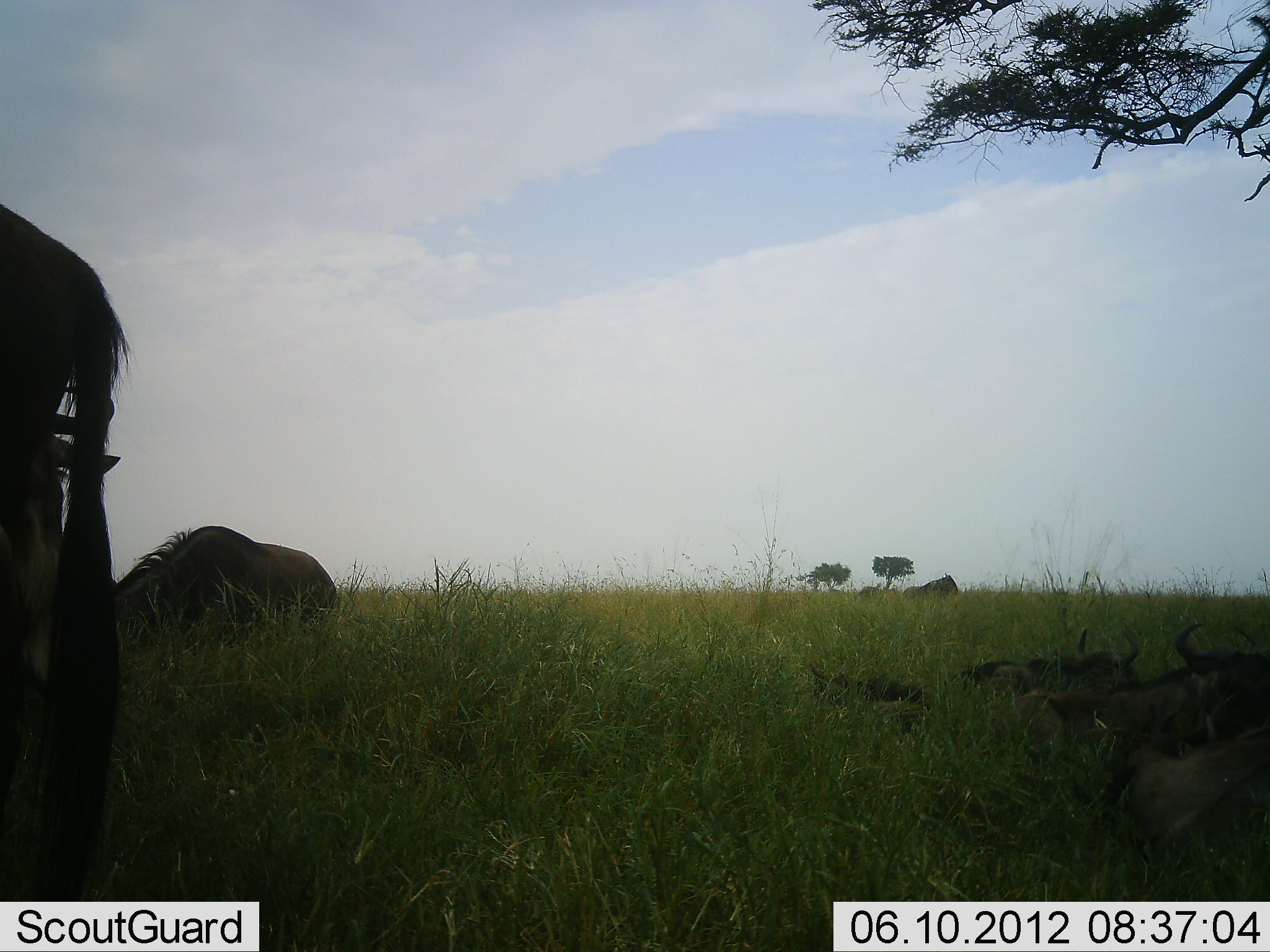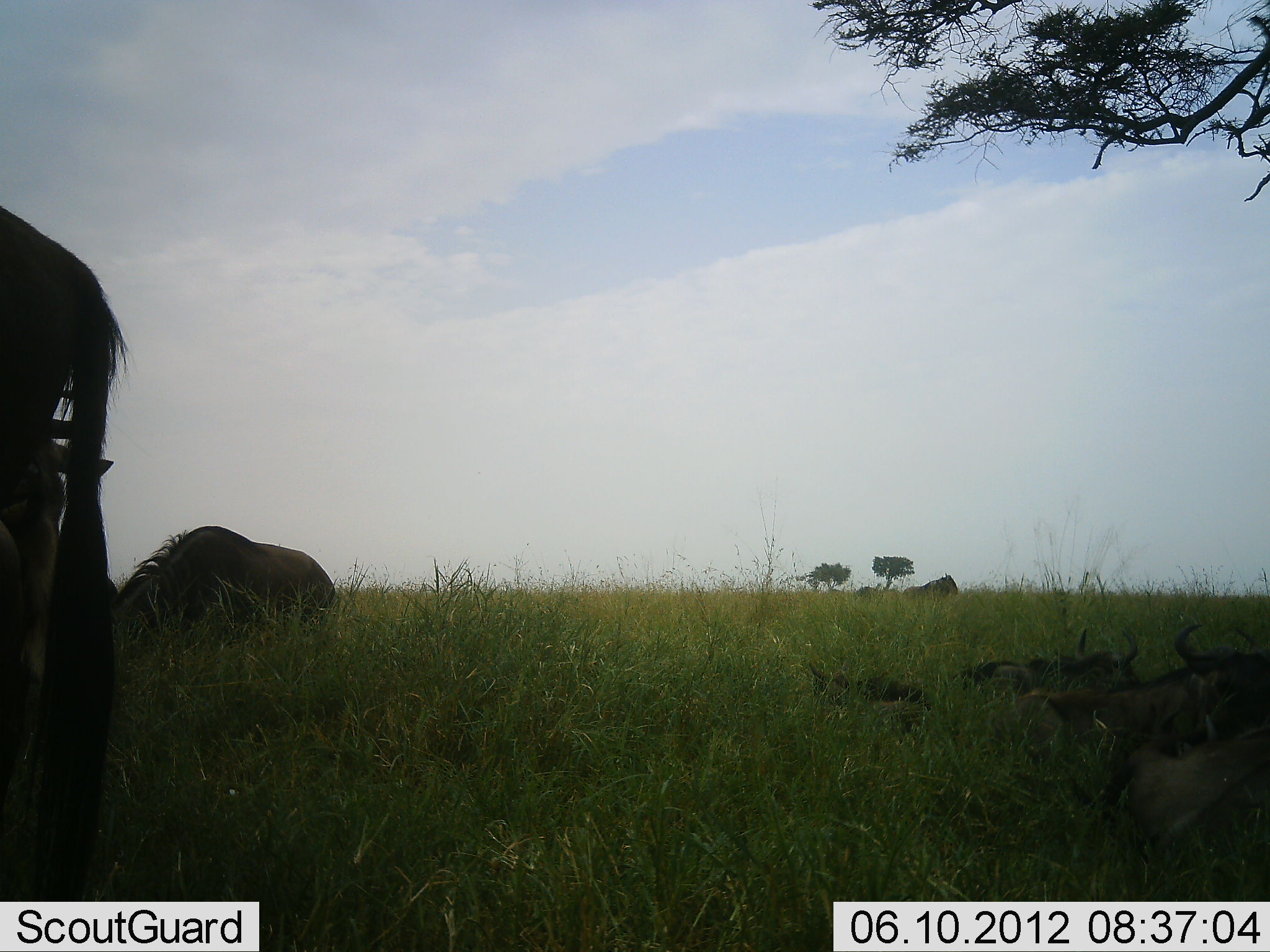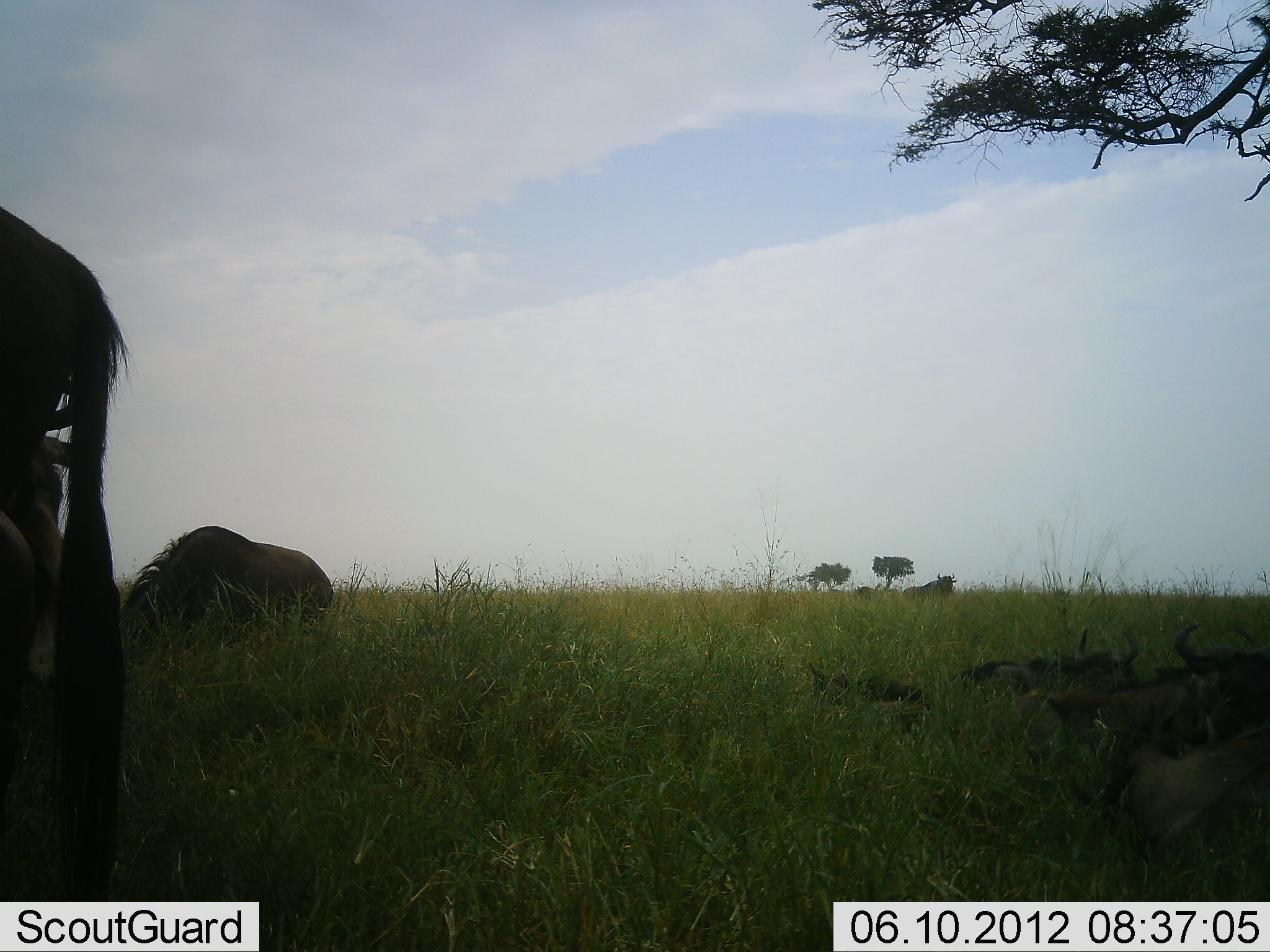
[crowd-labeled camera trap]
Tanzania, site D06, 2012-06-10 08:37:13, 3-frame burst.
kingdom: Animalia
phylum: Chordata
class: Mammalia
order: Artiodactyla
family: Bovidae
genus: Connochaetes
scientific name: Connochaetes taurinus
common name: blue wildebeest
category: wildebeest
Wildebeest (blue wildebeest) (Connochaetes taurinus), count 7. Behavior (volunteer vote fractions): standing 60%, resting 90%, moving 0%, interacting 0%. Young present (vote fraction): 30%. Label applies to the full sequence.